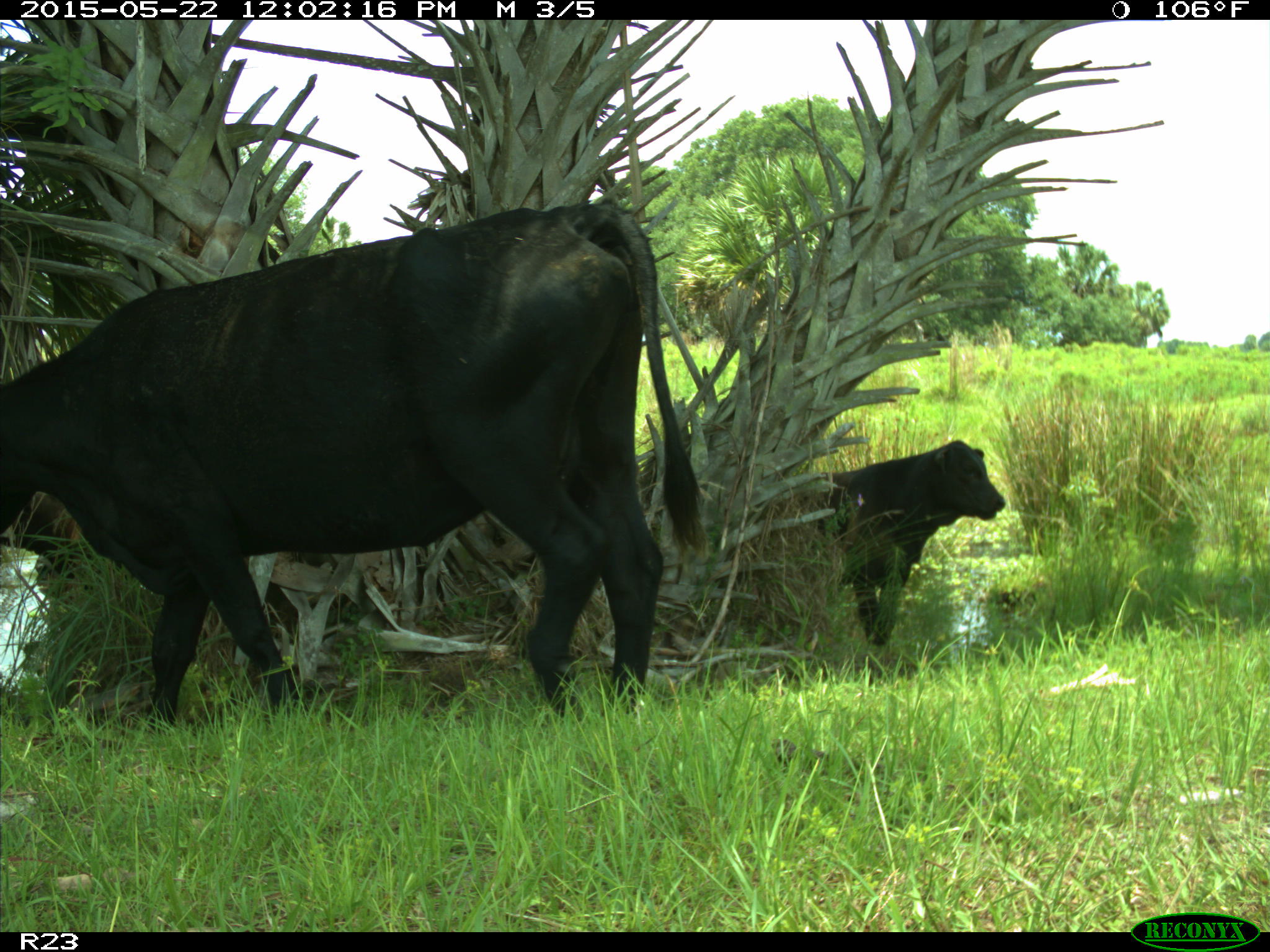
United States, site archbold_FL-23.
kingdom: Animalia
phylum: Chordata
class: Mammalia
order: Artiodactyla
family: Bovidae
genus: Bos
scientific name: Bos taurus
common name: domestic cow